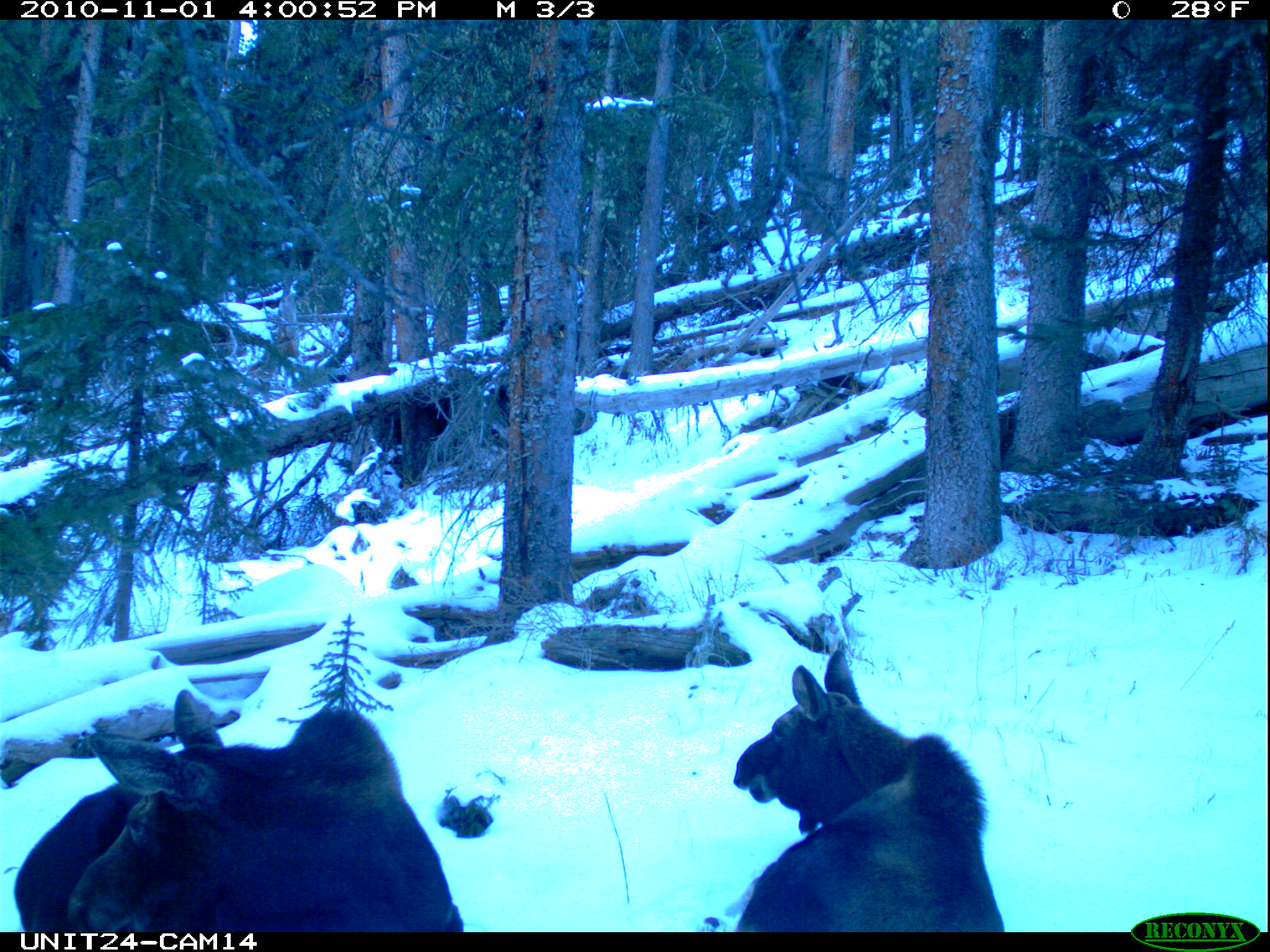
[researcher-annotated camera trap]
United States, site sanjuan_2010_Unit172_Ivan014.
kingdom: Animalia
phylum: Chordata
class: Mammalia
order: Artiodactyla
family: Cervidae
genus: Alces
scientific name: Alces alces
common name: moose